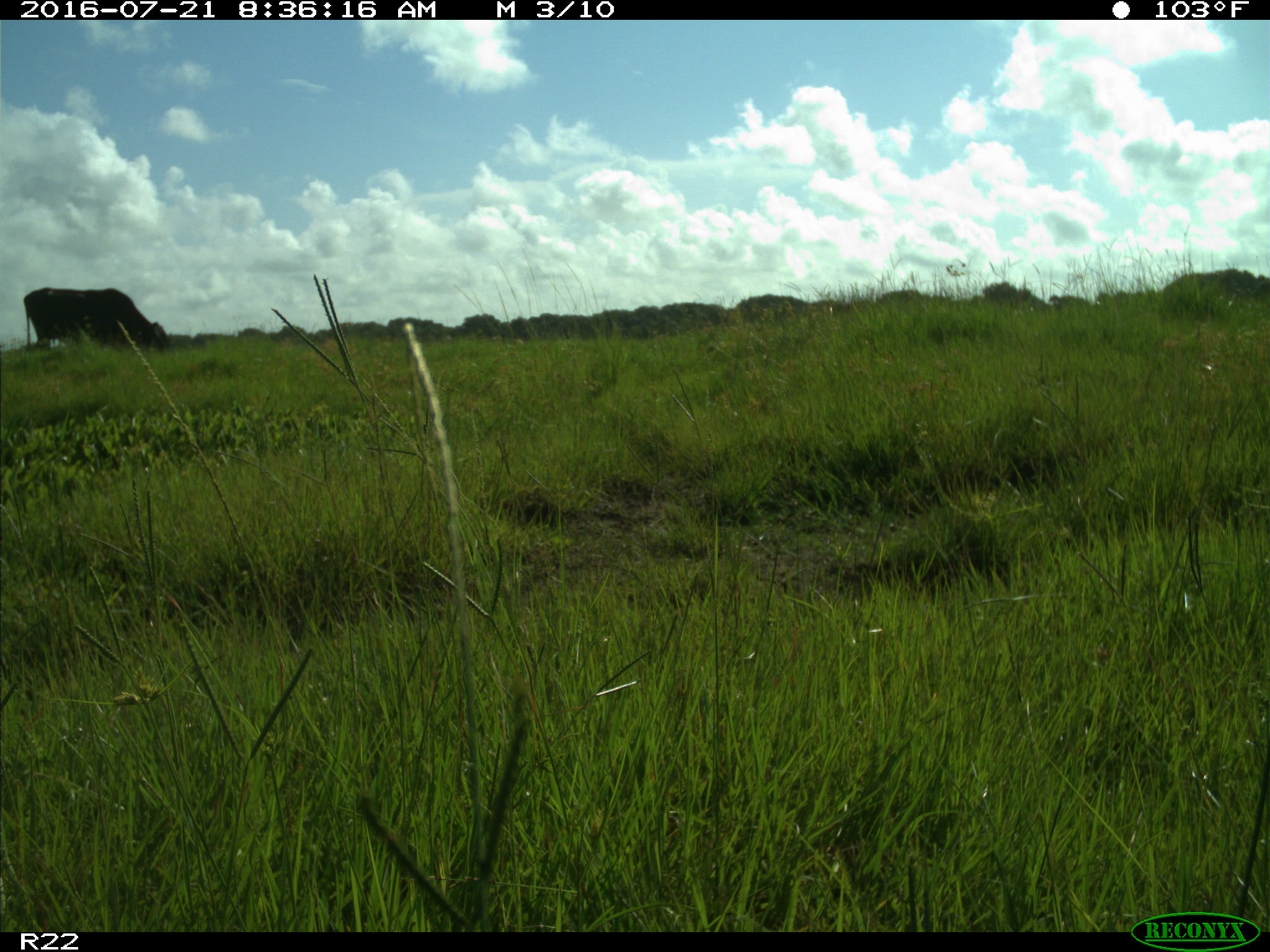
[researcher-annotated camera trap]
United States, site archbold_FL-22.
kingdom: Animalia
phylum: Chordata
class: Mammalia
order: Artiodactyla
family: Bovidae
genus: Bos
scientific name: Bos taurus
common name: domestic cow